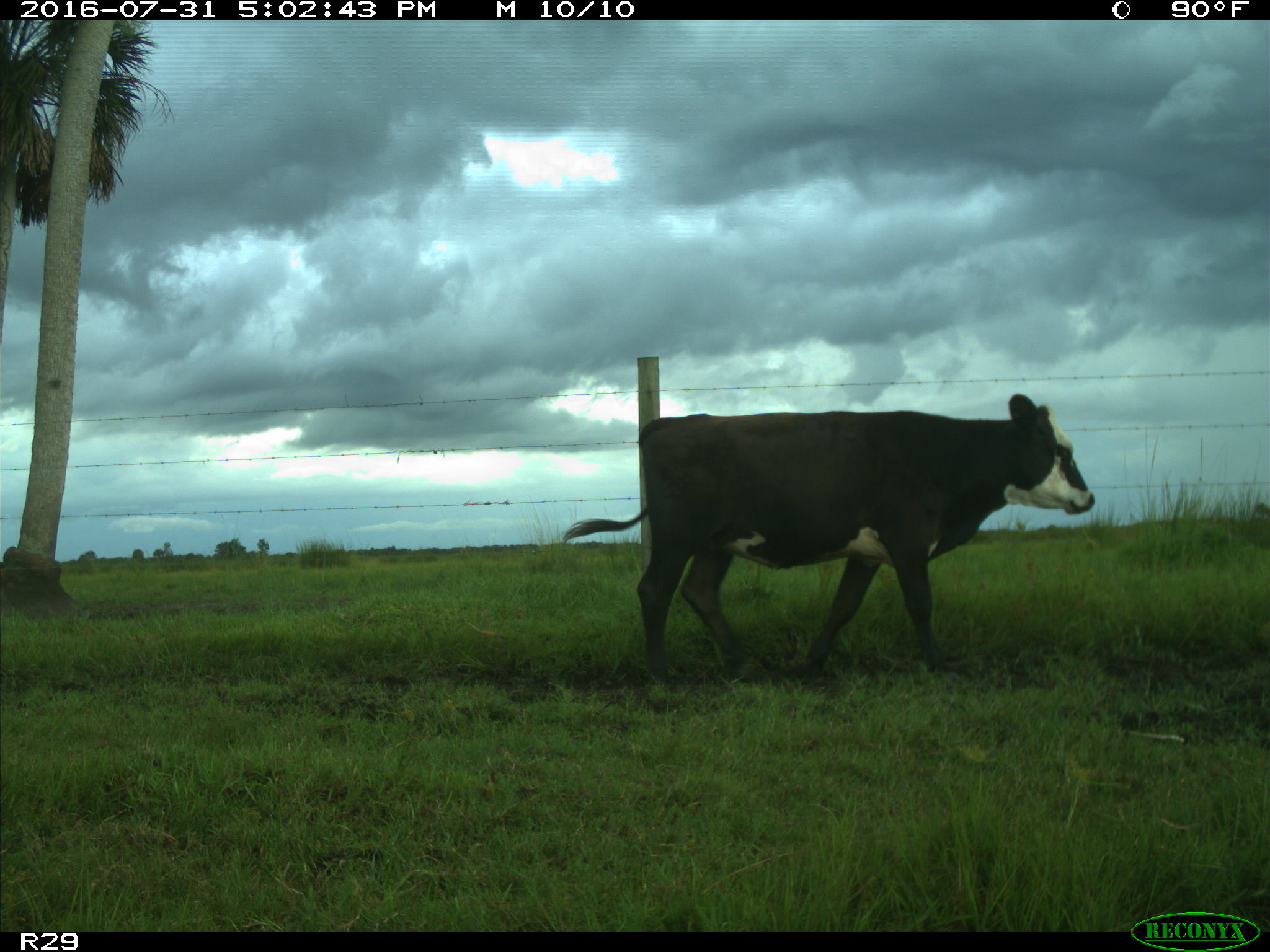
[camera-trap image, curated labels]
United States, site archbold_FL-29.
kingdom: Animalia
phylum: Chordata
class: Mammalia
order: Artiodactyla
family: Bovidae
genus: Bos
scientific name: Bos taurus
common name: domestic cow